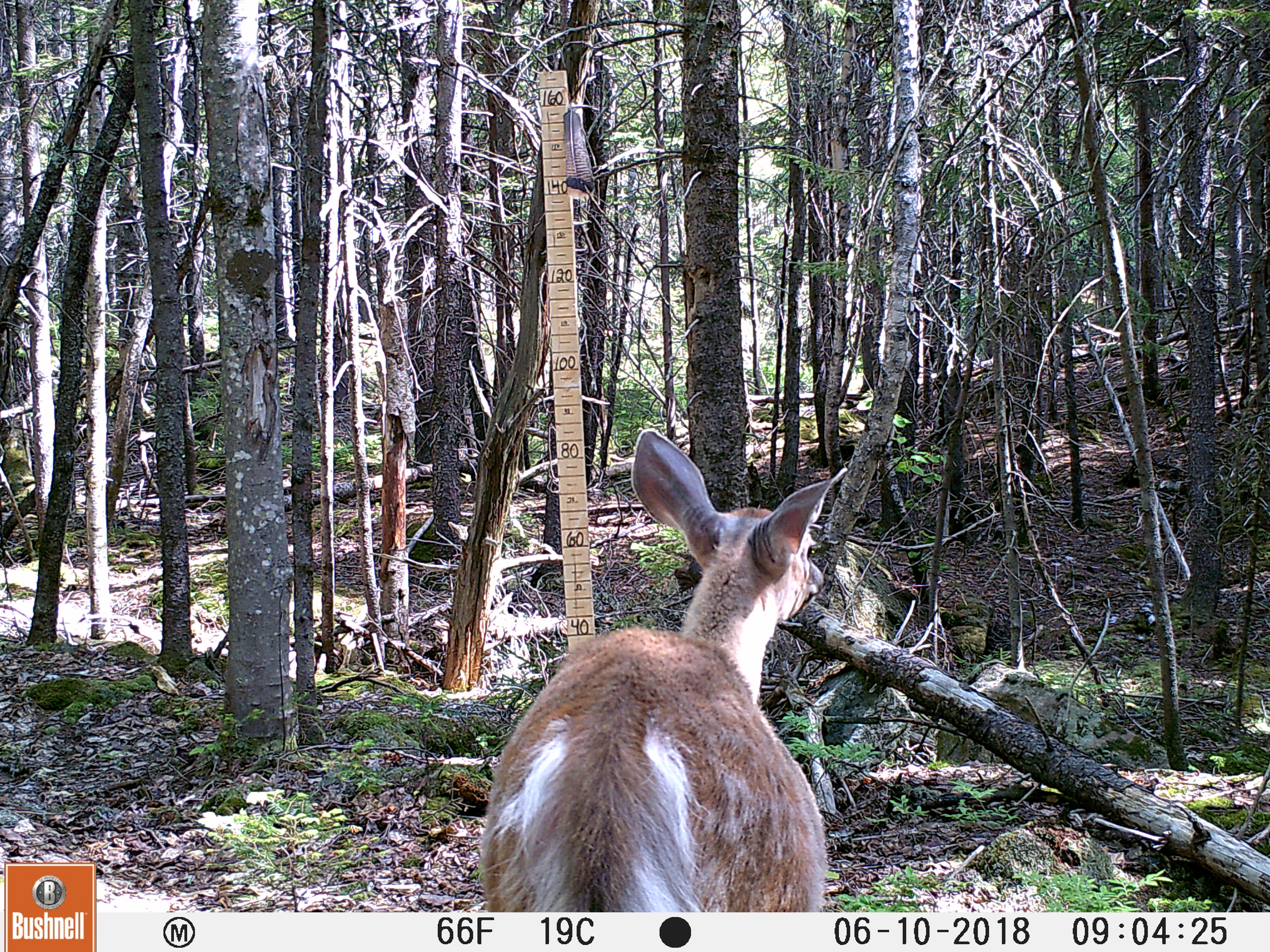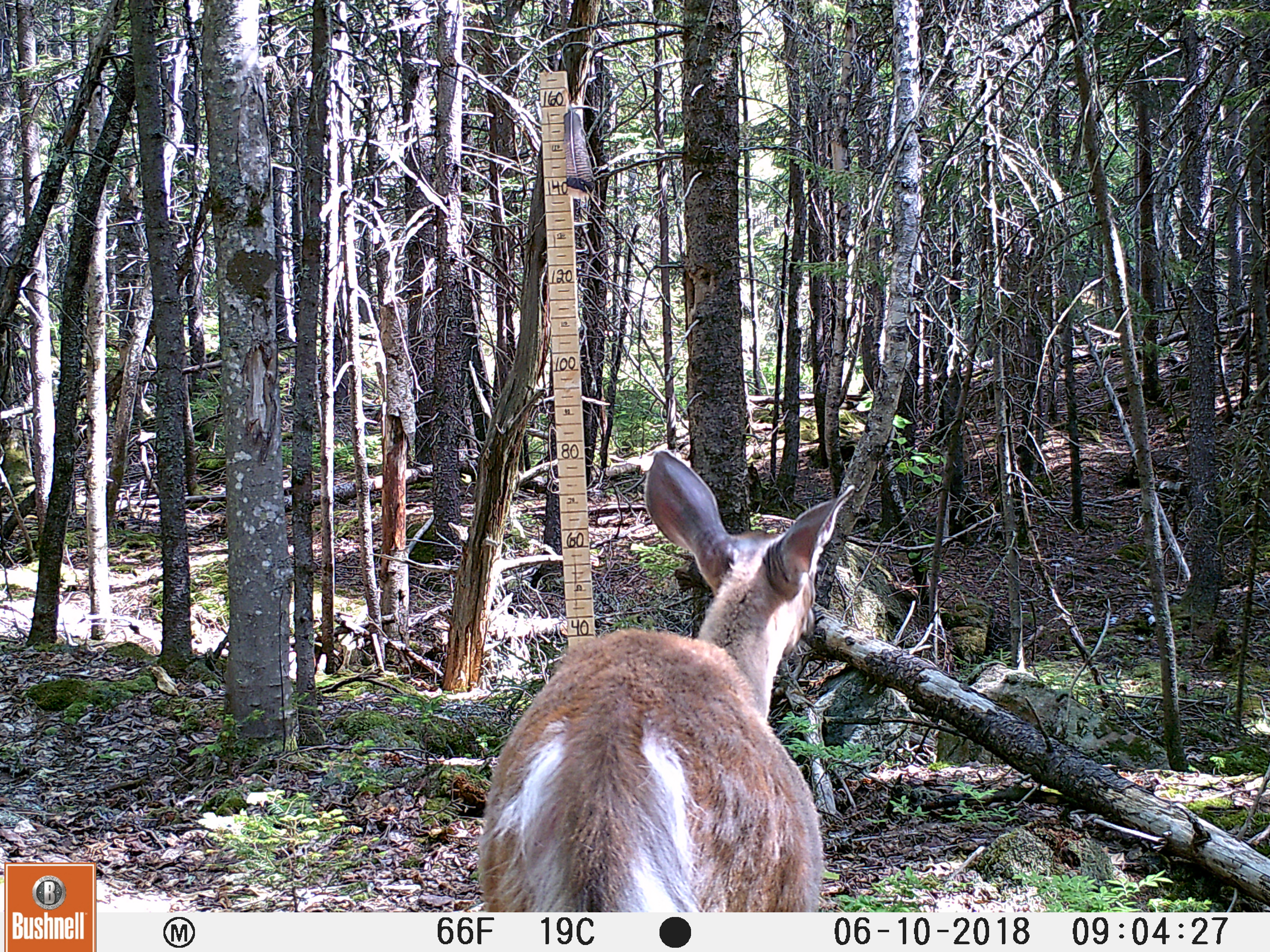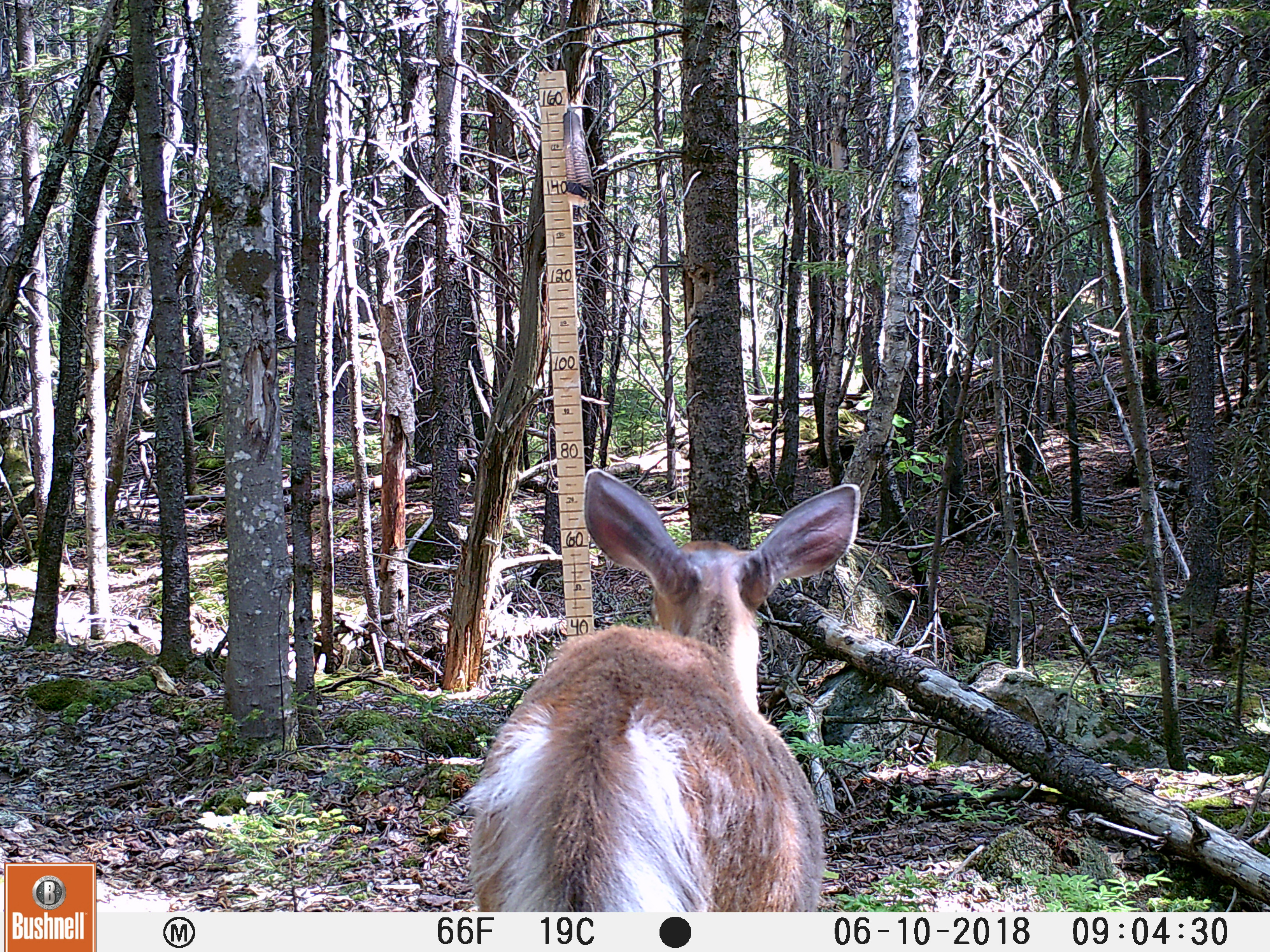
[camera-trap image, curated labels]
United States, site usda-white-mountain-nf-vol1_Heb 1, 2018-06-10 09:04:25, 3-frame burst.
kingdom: Animalia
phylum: Chordata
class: Mammalia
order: Artiodactyla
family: Cervidae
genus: Odocoileus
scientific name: Odocoileus virginianus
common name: white-tailed deer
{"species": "white-tailed deer (Odocoileus virginianus)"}